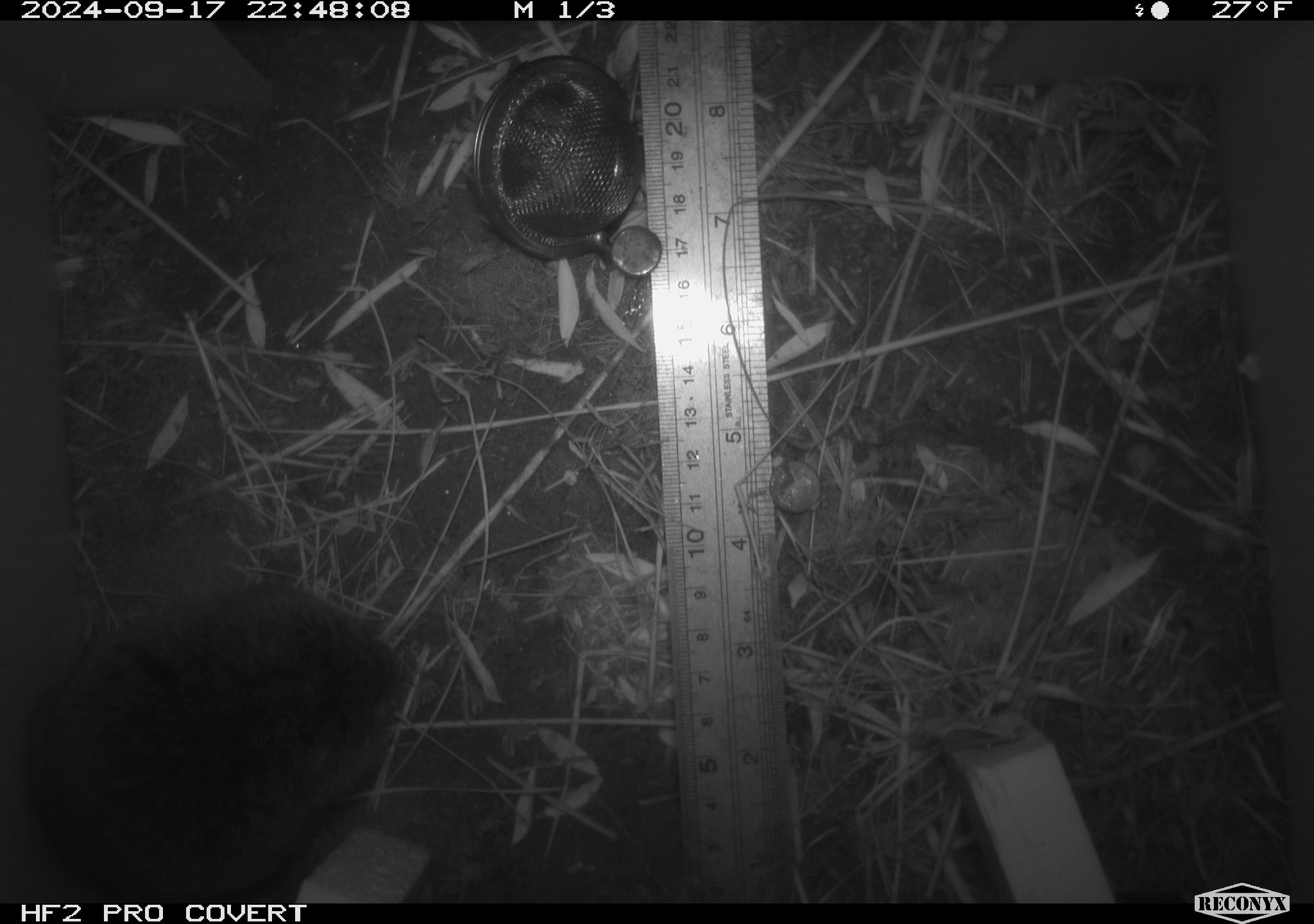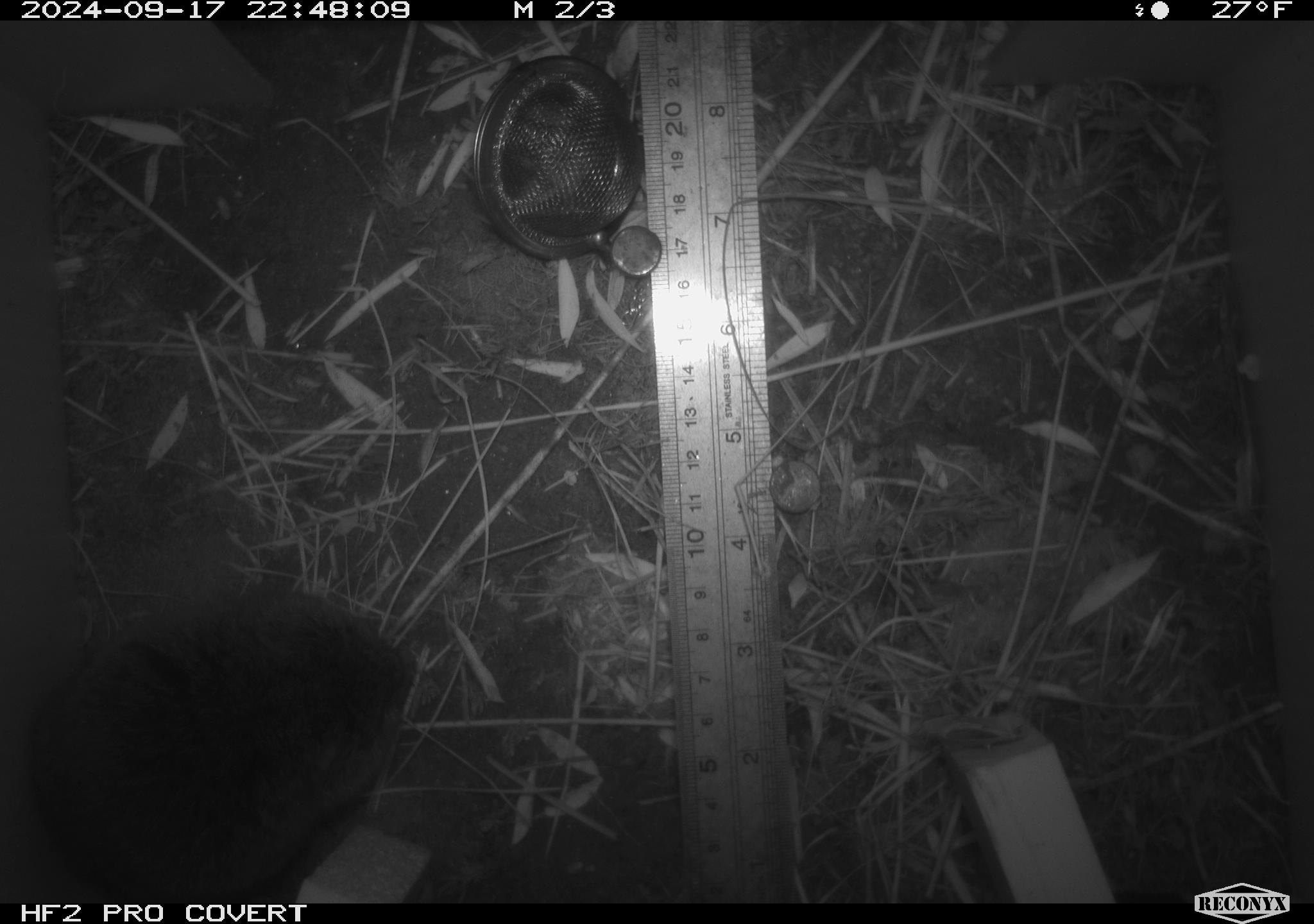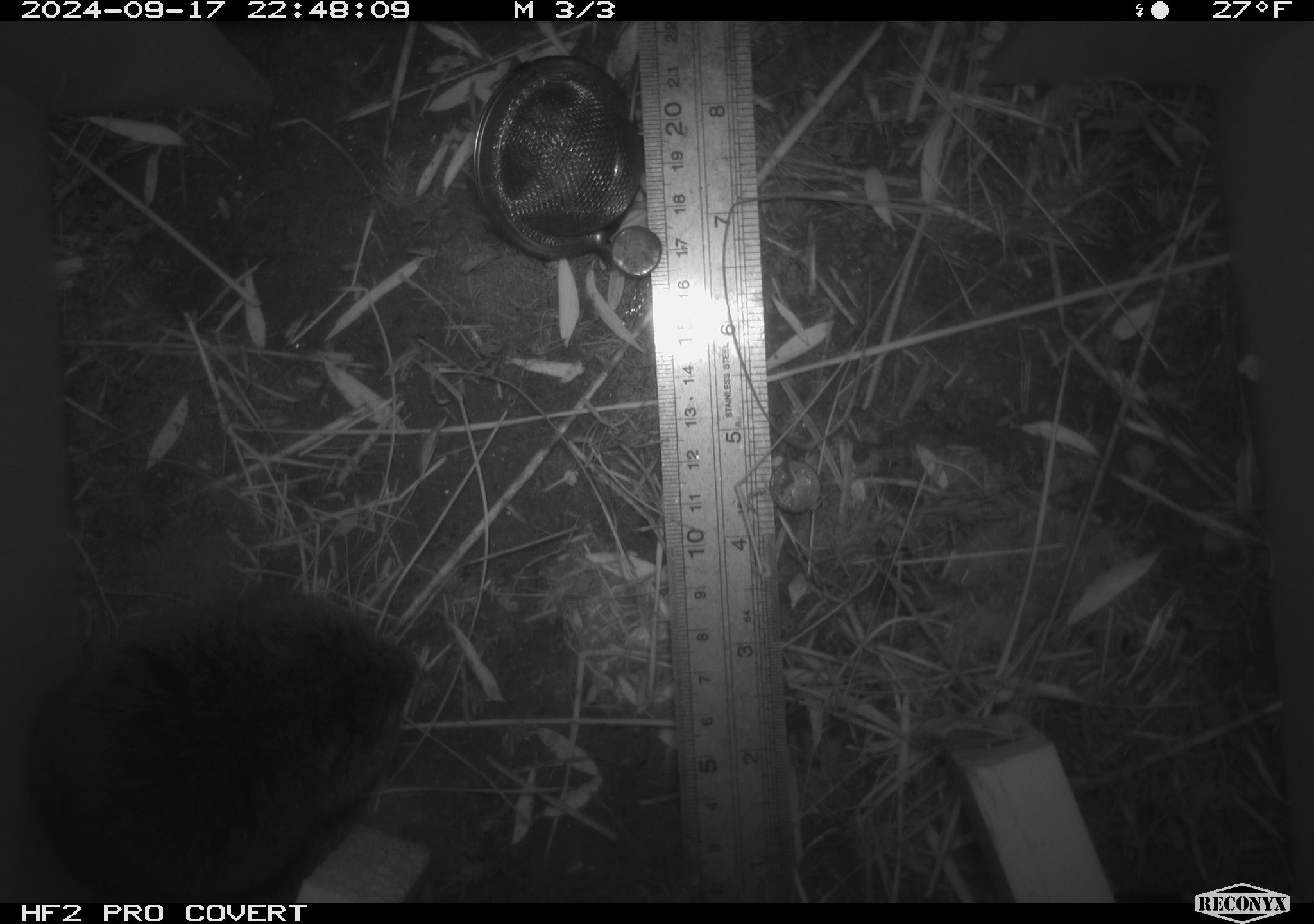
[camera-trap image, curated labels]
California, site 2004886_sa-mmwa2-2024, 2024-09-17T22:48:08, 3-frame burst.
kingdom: Animalia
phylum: Chordata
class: Mammalia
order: Rodentia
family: Cricetidae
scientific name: Arvicolinae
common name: voles, lemmings, and muskrats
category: arvicolinae subfamily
Arvicolinae subfamily (voles, lemmings, and muskrats) (Arvicolinae).